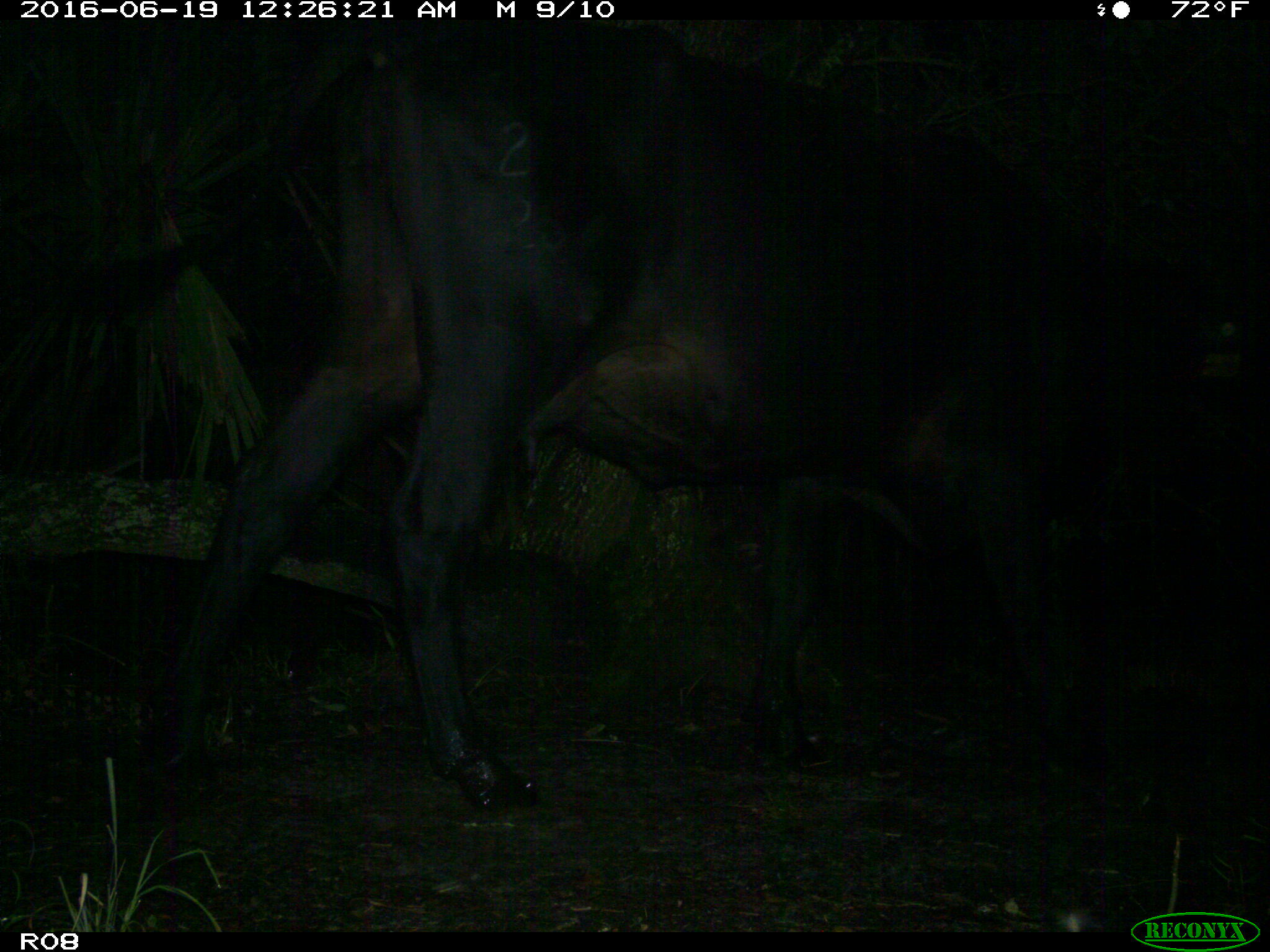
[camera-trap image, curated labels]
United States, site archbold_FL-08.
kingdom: Animalia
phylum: Chordata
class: Mammalia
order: Artiodactyla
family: Bovidae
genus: Bos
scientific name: Bos taurus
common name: domestic cow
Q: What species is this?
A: Bos taurus (domestic cow).